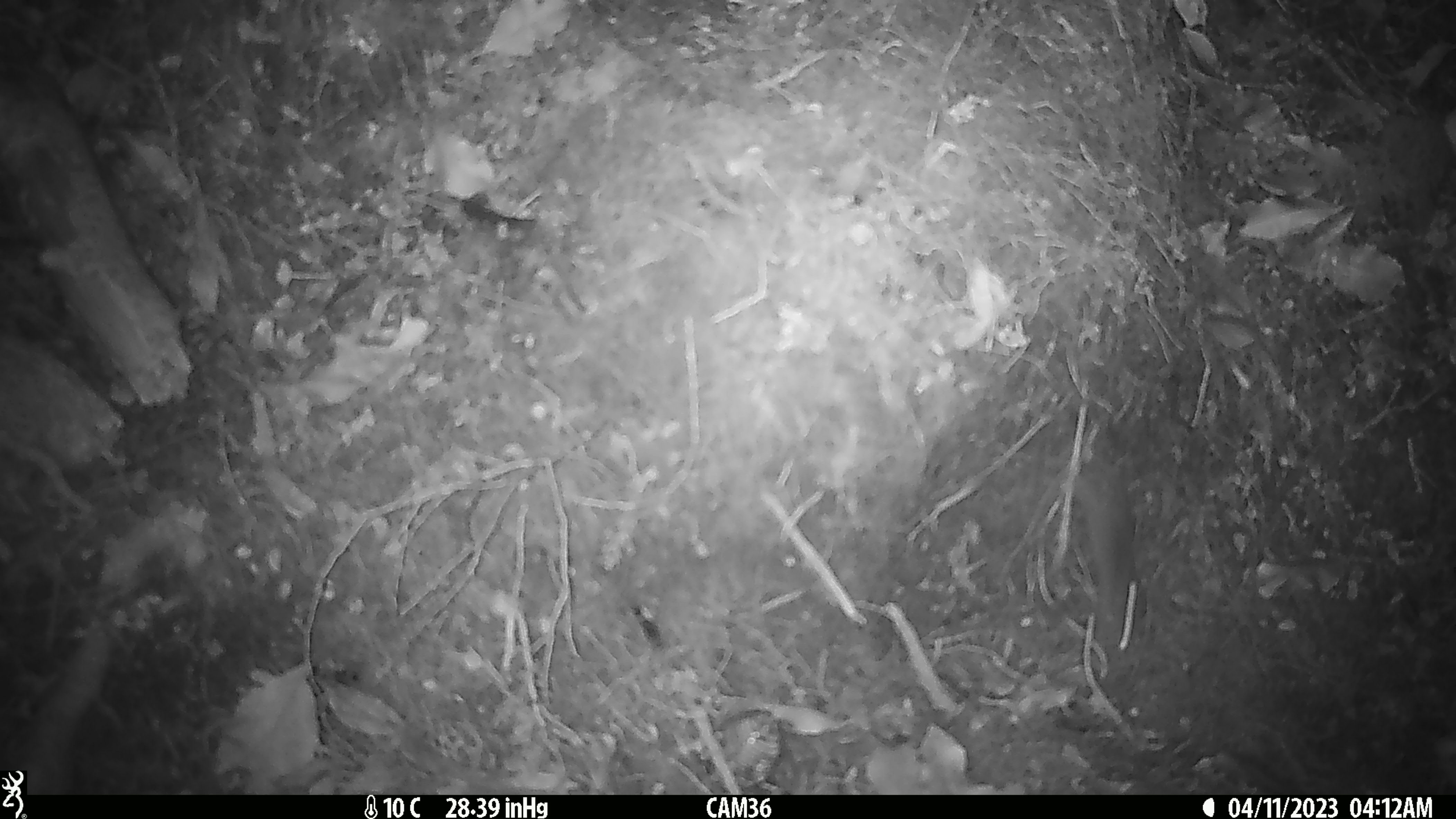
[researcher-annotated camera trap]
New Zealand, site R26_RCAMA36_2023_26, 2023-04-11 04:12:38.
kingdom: Animalia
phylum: Chordata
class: Mammalia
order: Rodentia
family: Muridae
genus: Mus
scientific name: Mus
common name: mouse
Mouse (Mus).